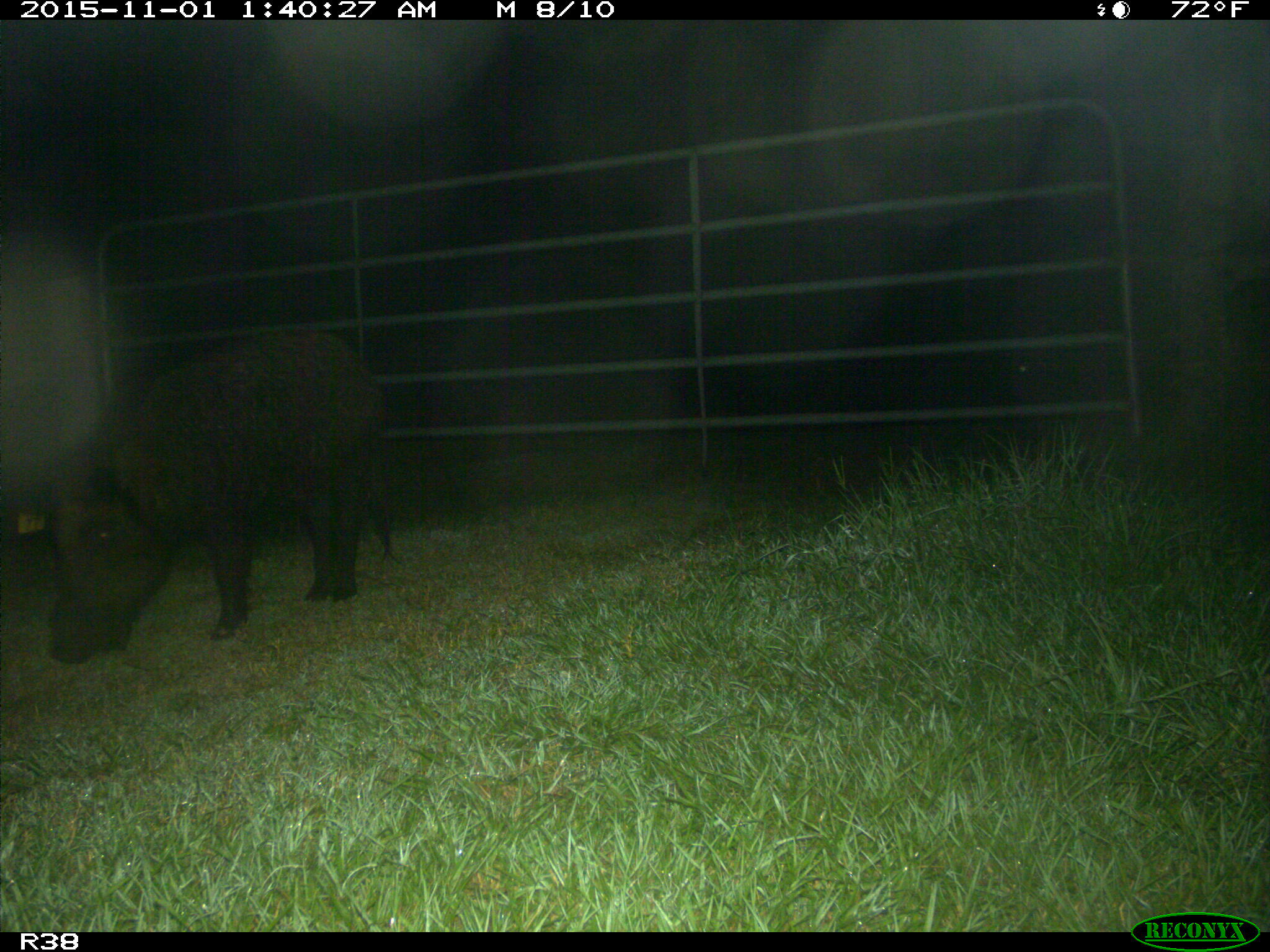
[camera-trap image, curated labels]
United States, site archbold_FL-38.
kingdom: Animalia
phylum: Chordata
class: Mammalia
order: Artiodactyla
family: Suidae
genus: Sus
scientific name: Sus scrofa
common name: wild boar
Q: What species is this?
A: Sus scrofa (wild boar).